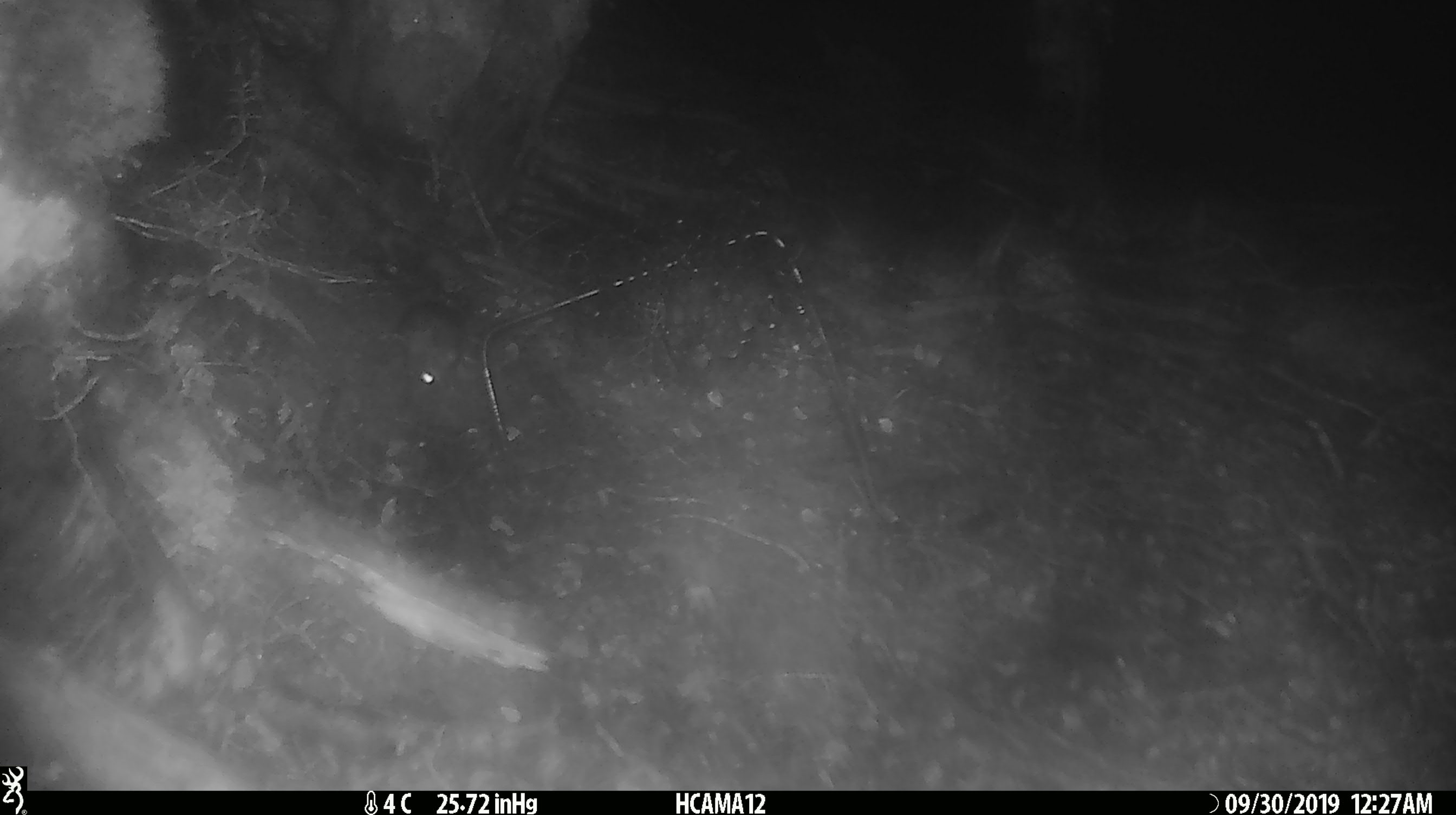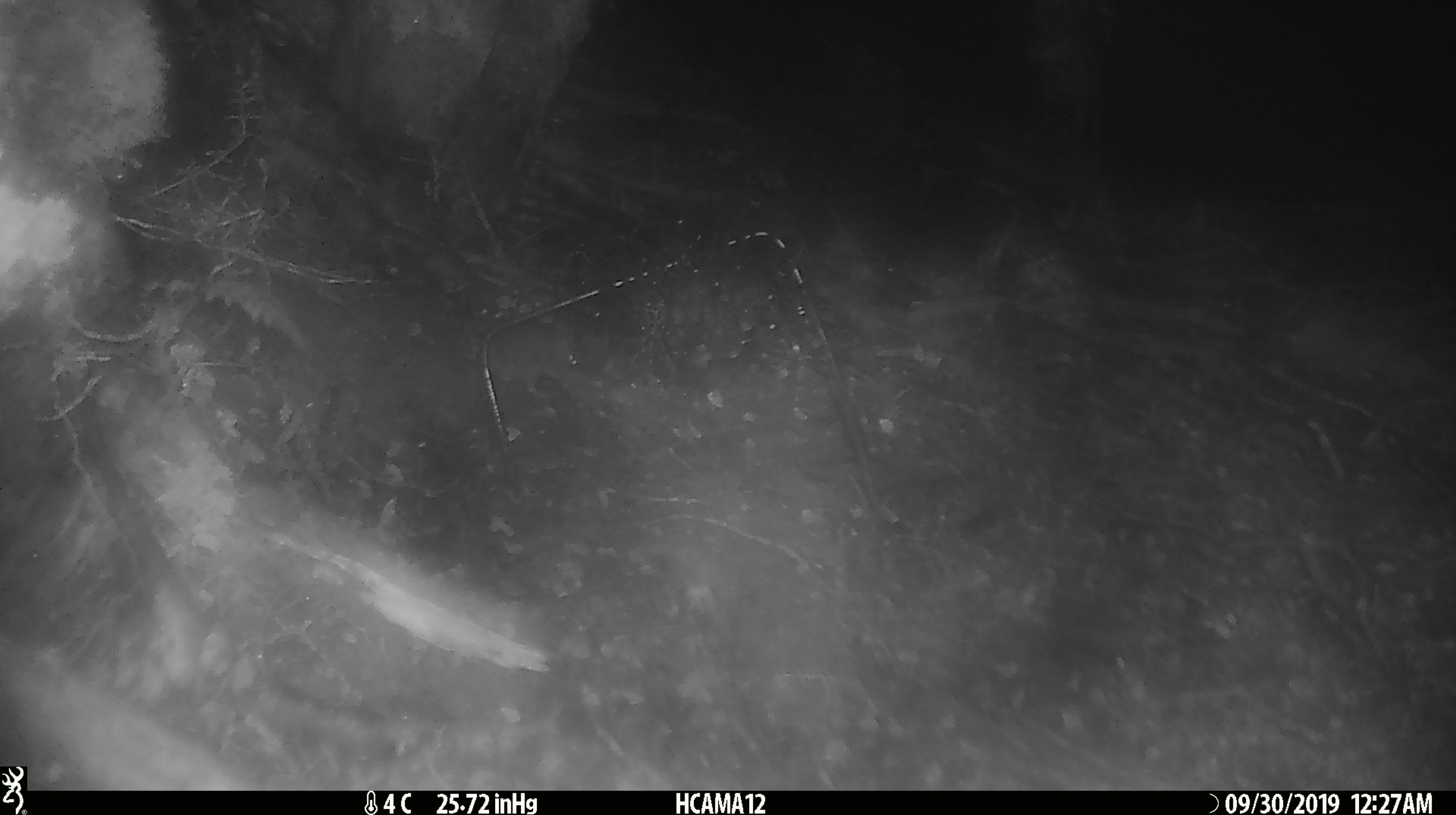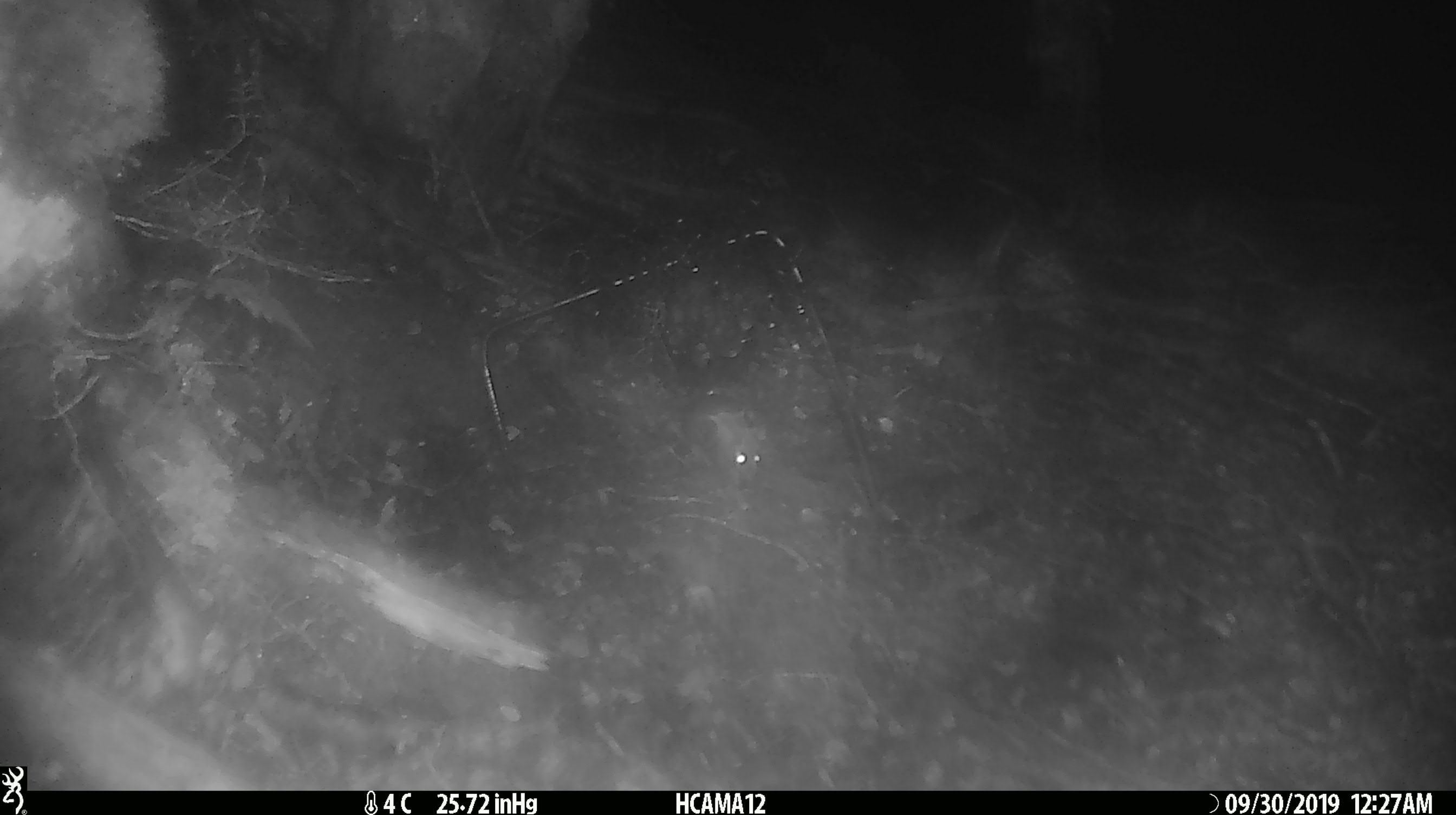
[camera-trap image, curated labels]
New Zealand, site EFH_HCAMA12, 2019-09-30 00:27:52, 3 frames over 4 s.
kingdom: Animalia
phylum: Chordata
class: Mammalia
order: Rodentia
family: Muridae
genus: Mus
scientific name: Mus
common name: mouse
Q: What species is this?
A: Mouse (Mus).